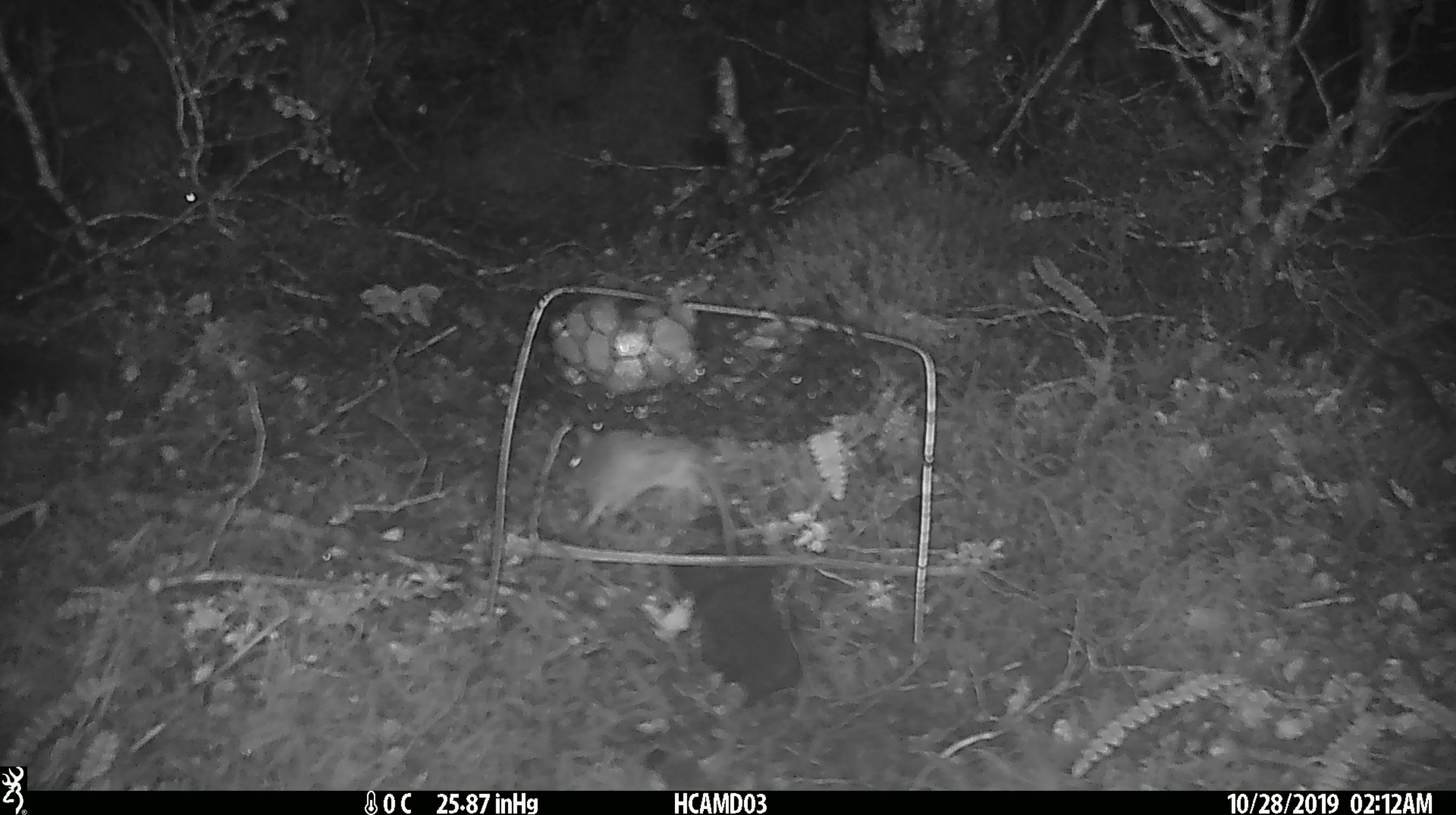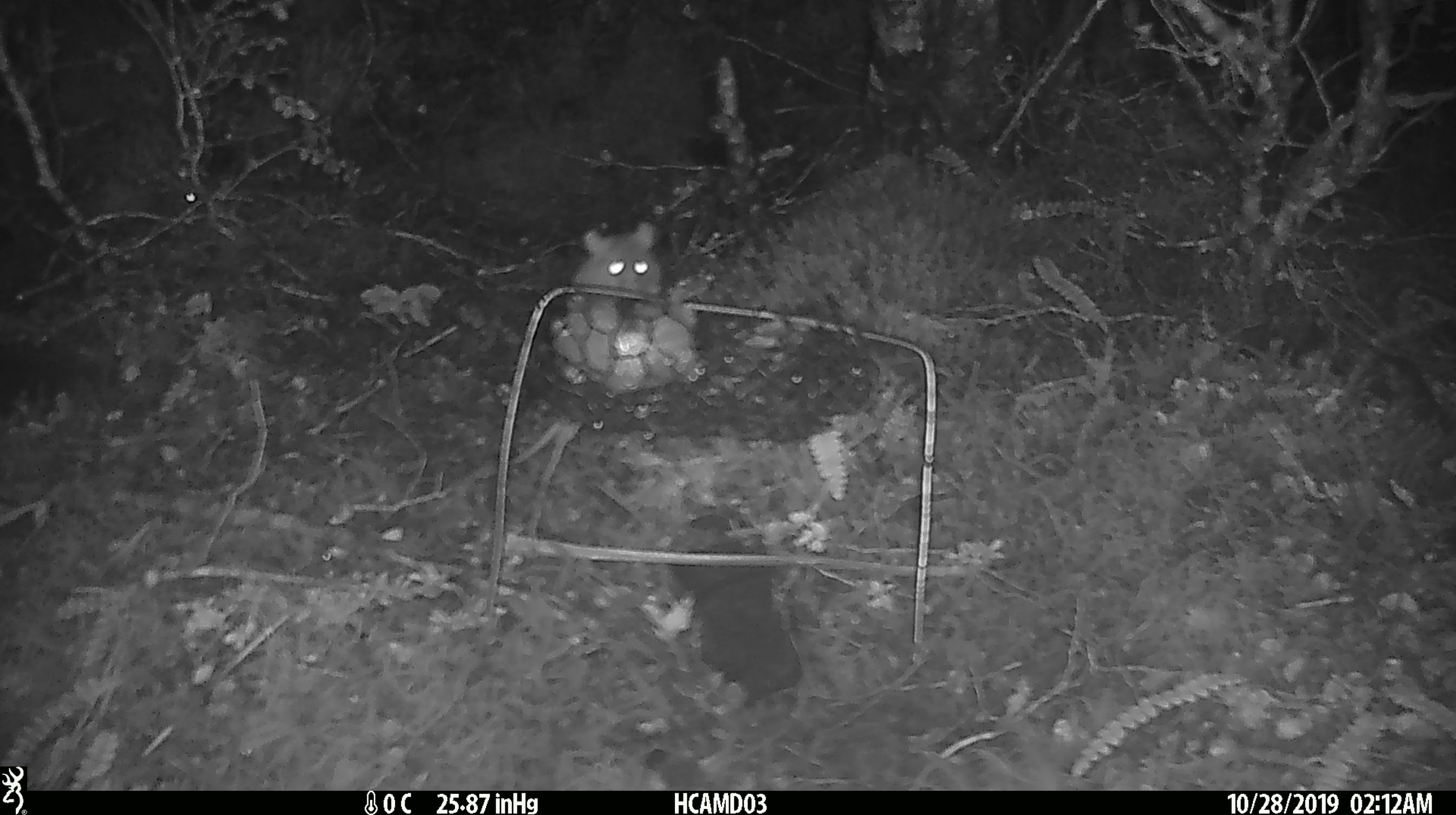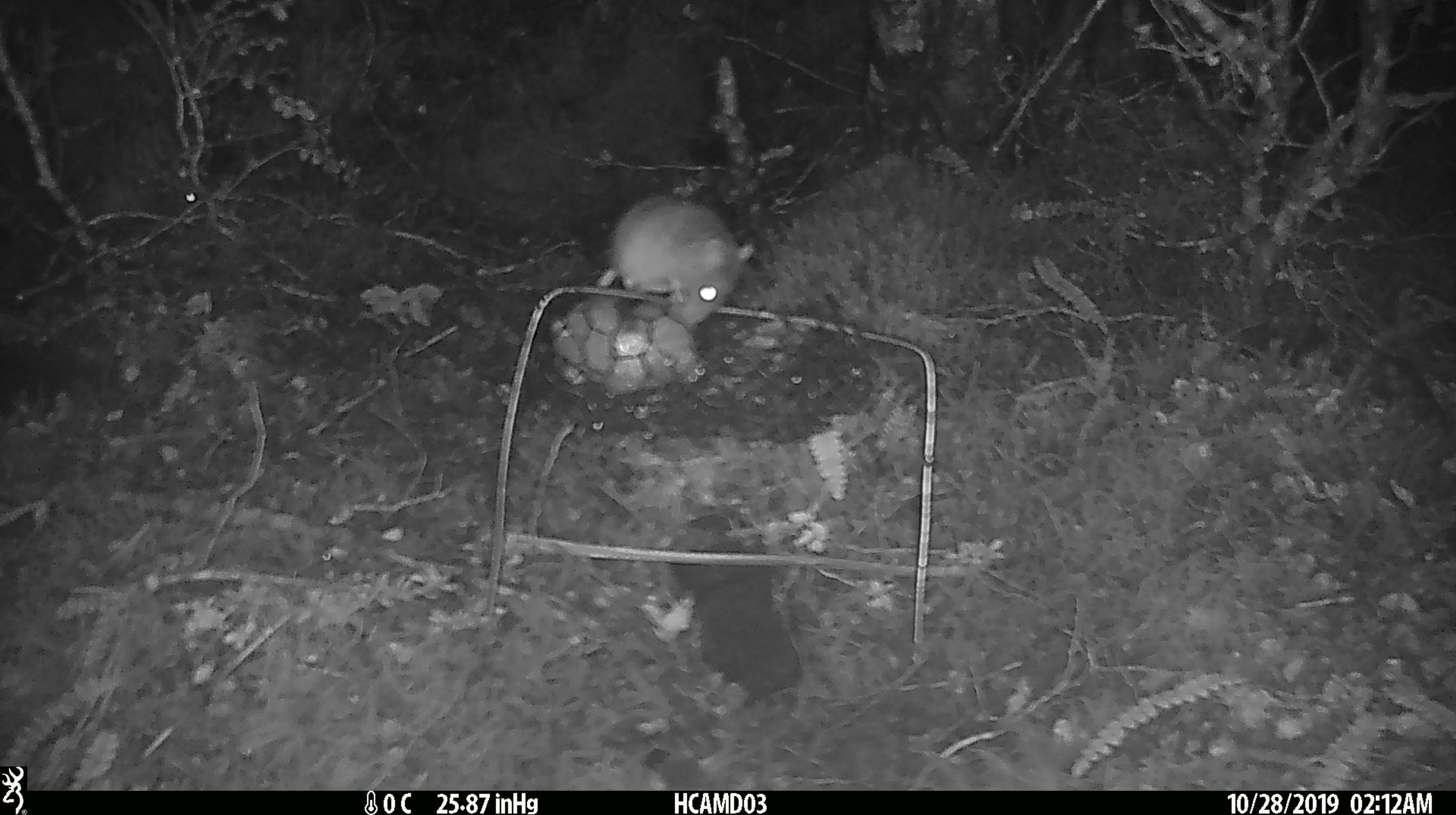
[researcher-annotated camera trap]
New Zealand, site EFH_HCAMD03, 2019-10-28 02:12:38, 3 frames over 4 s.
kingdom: Animalia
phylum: Chordata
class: Mammalia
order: Rodentia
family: Muridae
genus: Mus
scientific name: Mus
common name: mouse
Mouse (Mus).